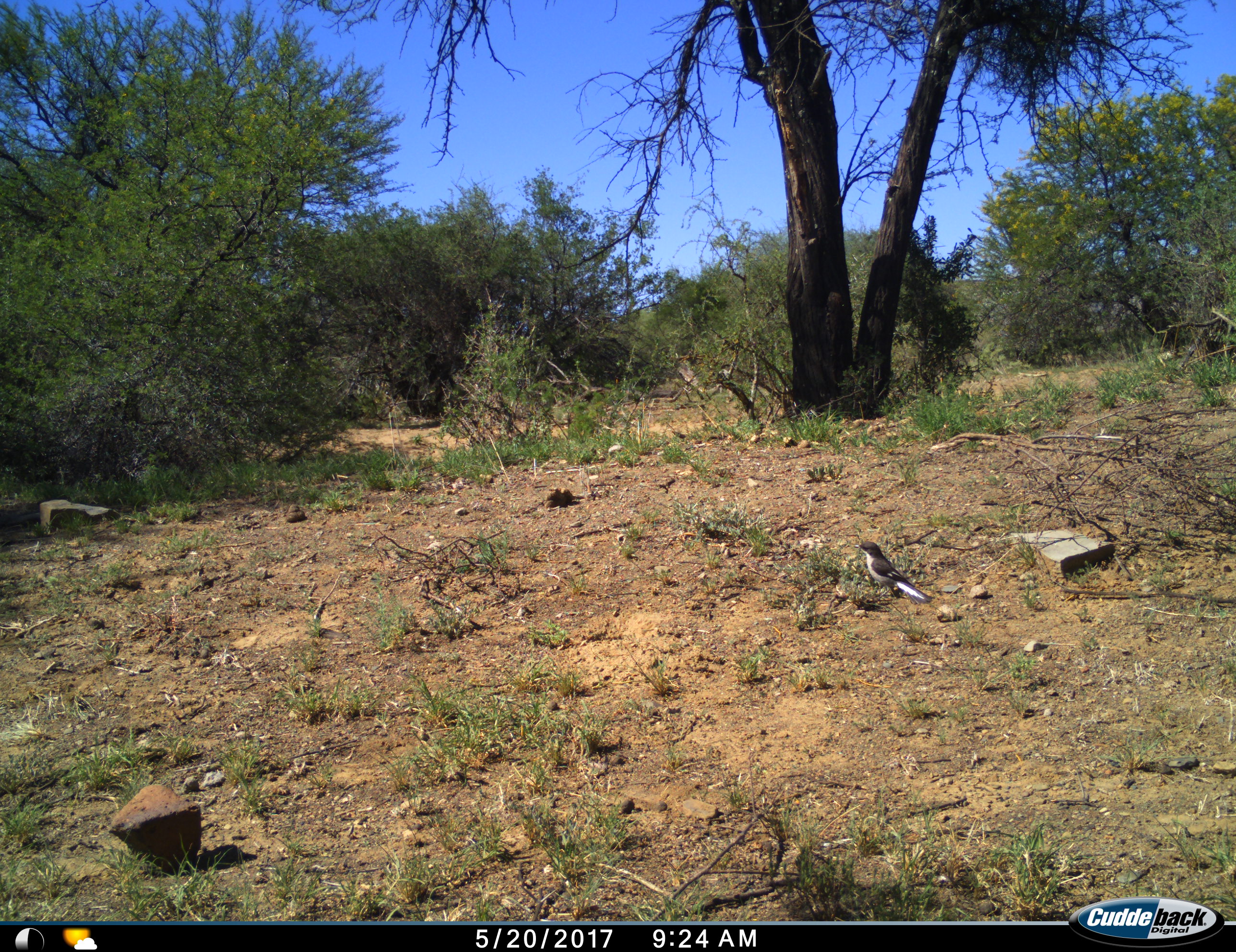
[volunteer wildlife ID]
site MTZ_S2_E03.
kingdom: Animalia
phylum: Chordata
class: Aves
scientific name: Aves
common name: bird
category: birdother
Birdother (bird) (Aves), count 1. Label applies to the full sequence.